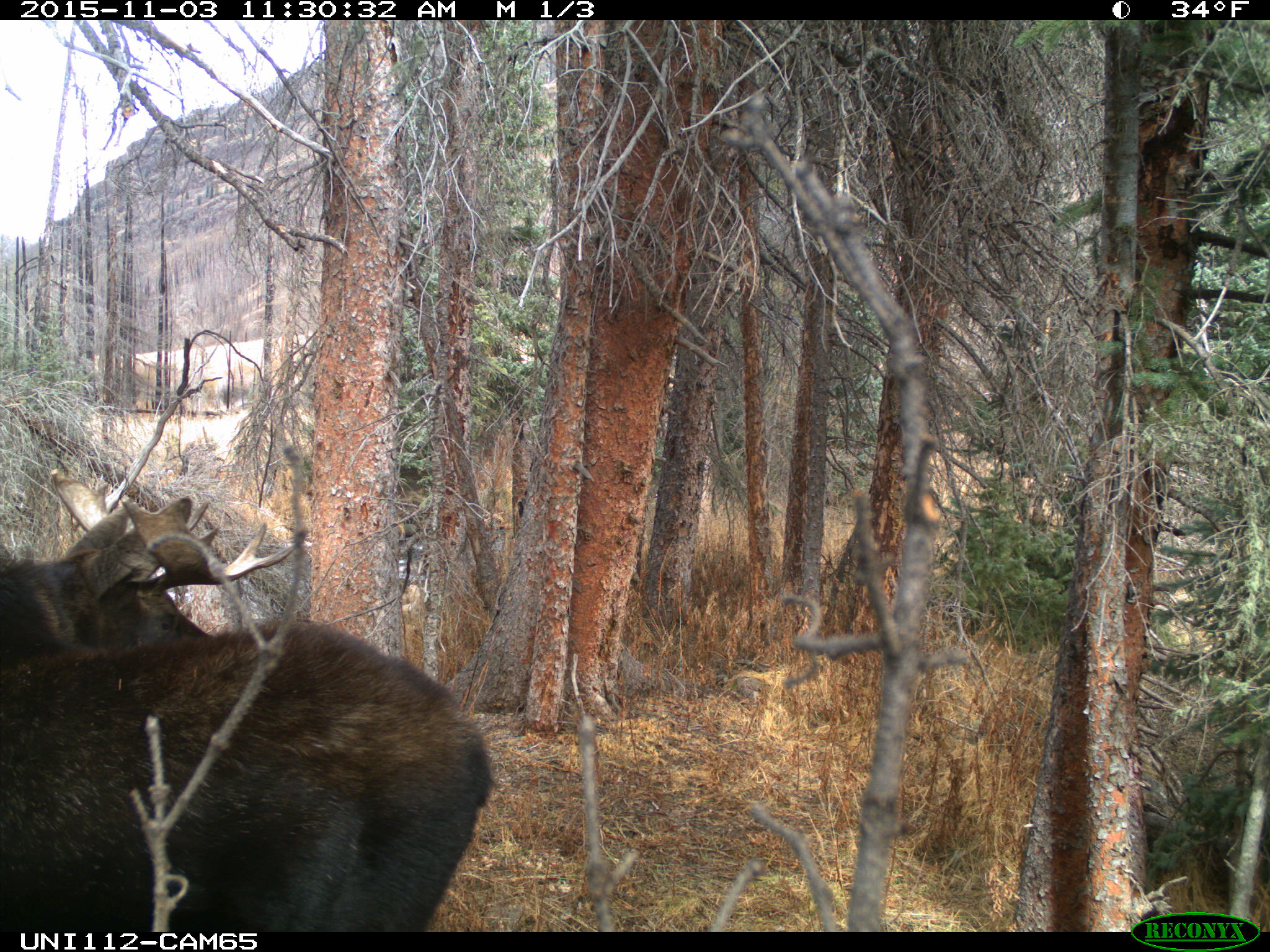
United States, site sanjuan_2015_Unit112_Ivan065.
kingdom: Animalia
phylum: Chordata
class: Mammalia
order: Artiodactyla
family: Cervidae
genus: Alces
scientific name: Alces alces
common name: moose